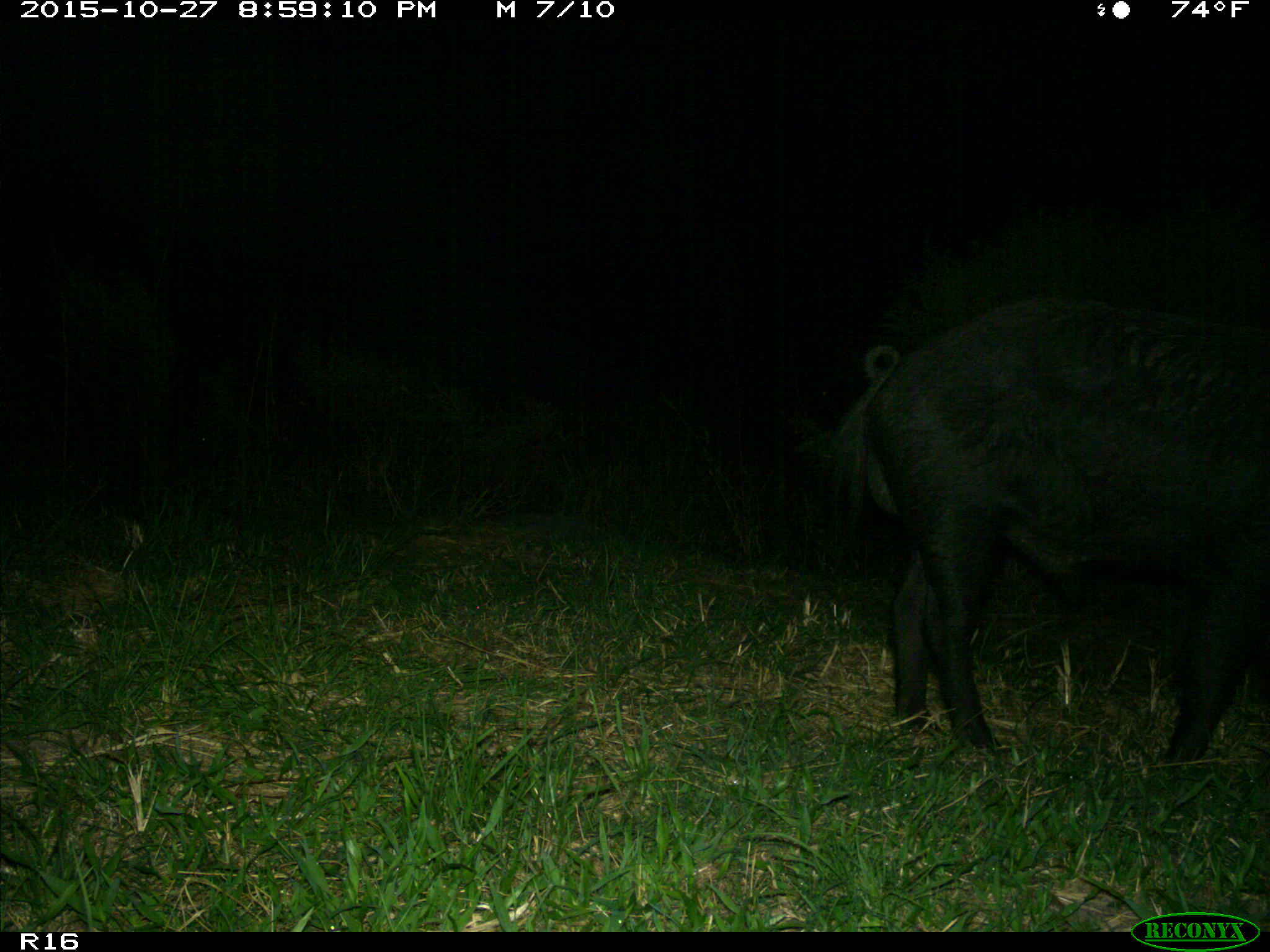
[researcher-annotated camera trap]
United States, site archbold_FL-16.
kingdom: Animalia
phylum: Chordata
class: Mammalia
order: Artiodactyla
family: Suidae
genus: Sus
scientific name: Sus scrofa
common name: wild boar